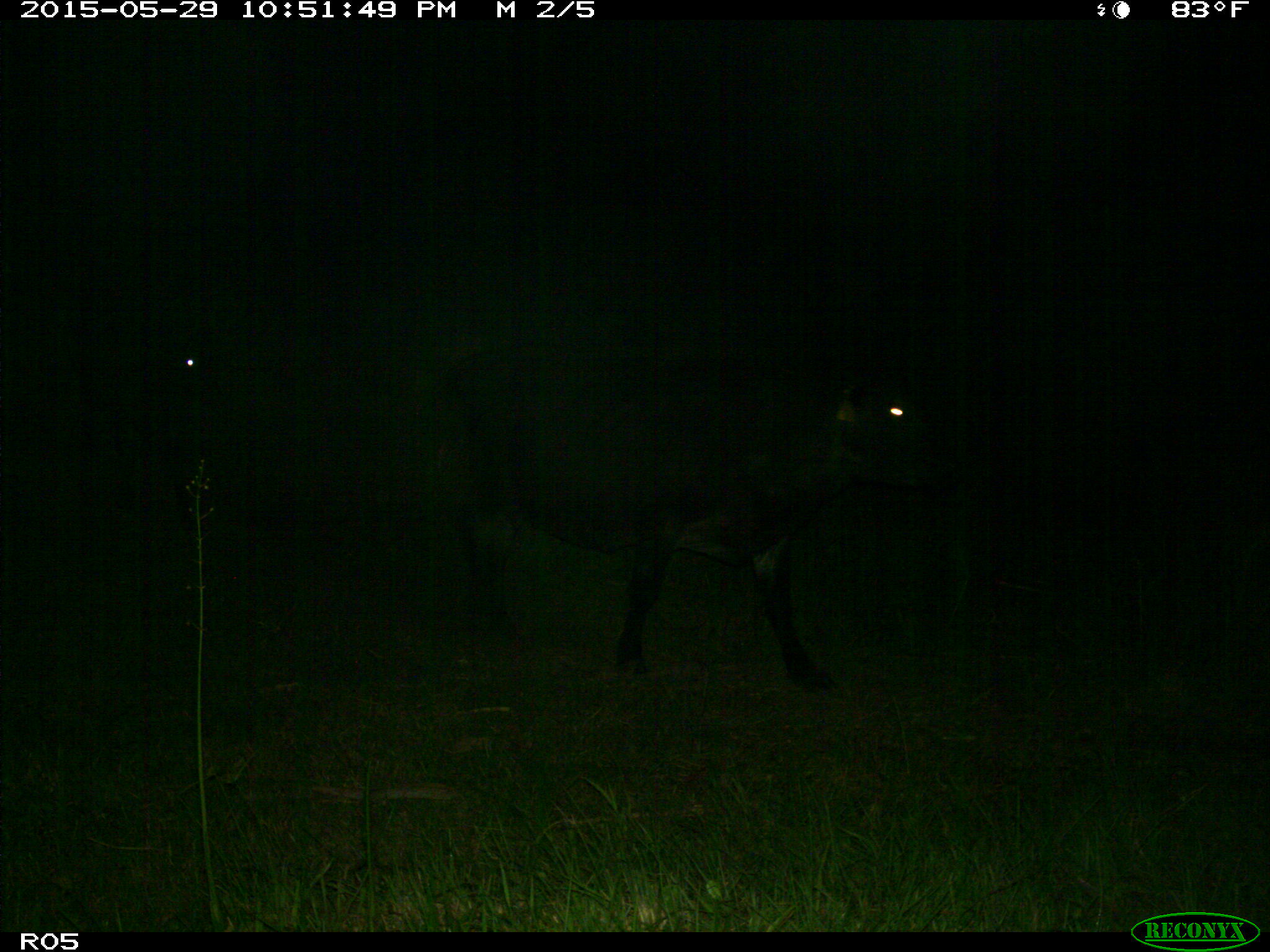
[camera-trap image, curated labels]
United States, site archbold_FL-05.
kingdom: Animalia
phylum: Chordata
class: Mammalia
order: Artiodactyla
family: Bovidae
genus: Bos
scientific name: Bos taurus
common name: domestic cow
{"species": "Bos taurus (domestic cow)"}